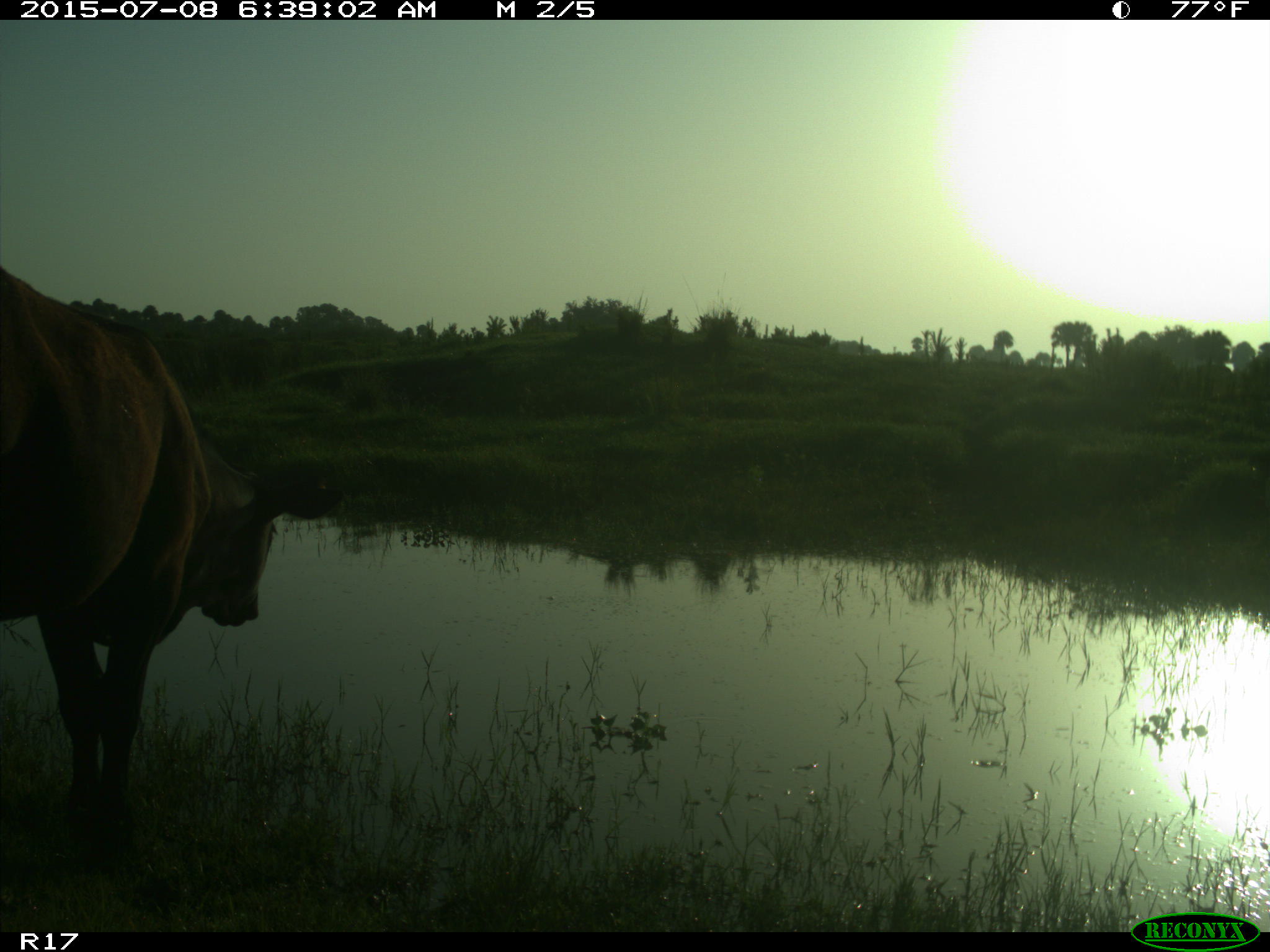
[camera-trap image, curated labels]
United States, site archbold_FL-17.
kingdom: Animalia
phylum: Chordata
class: Mammalia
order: Artiodactyla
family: Bovidae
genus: Bos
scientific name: Bos taurus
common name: domestic cow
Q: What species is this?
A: Bos taurus (domestic cow).